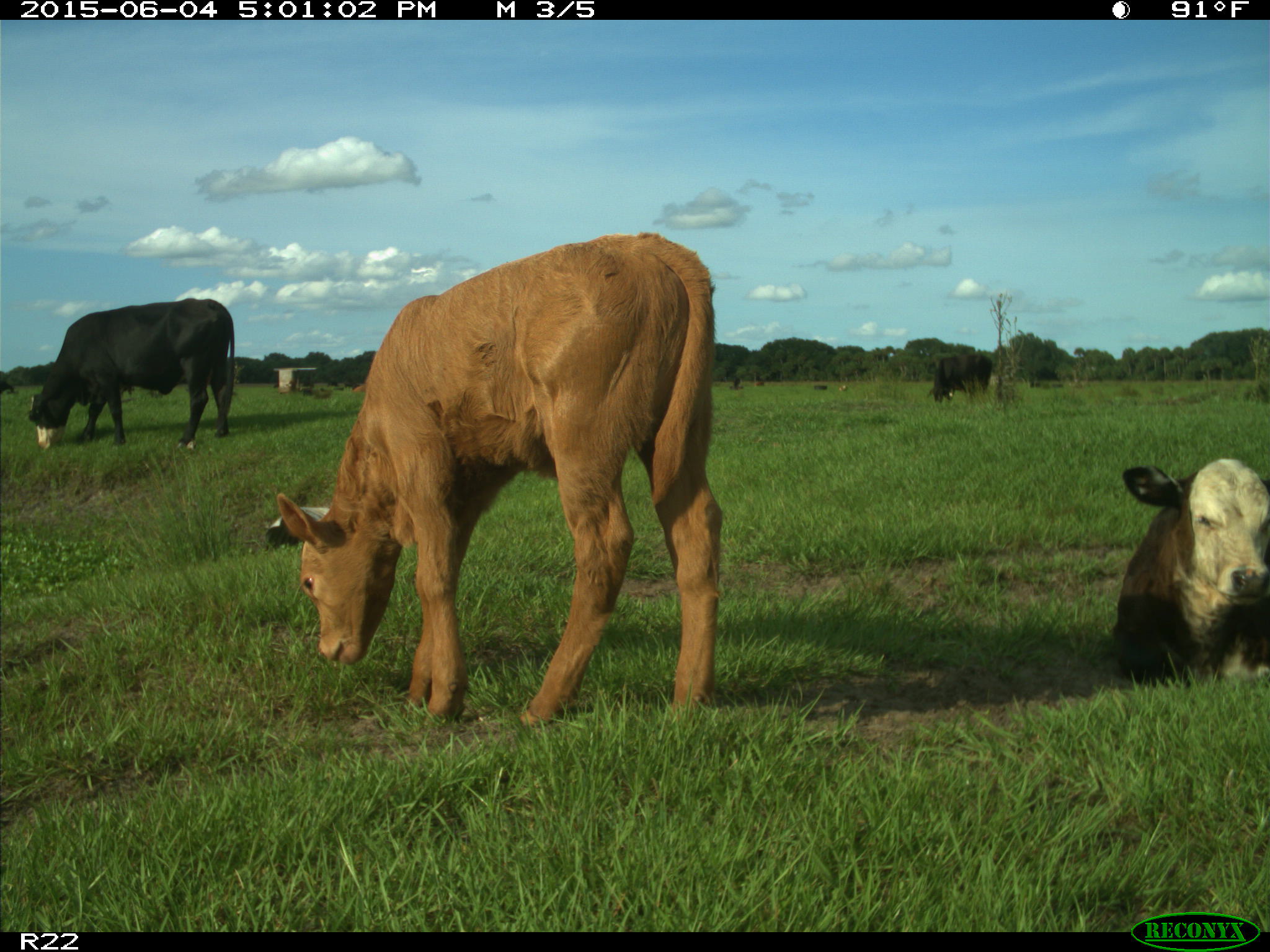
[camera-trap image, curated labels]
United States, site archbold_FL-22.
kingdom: Animalia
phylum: Chordata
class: Mammalia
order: Artiodactyla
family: Bovidae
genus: Bos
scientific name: Bos taurus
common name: domestic cow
Bos taurus (domestic cow).